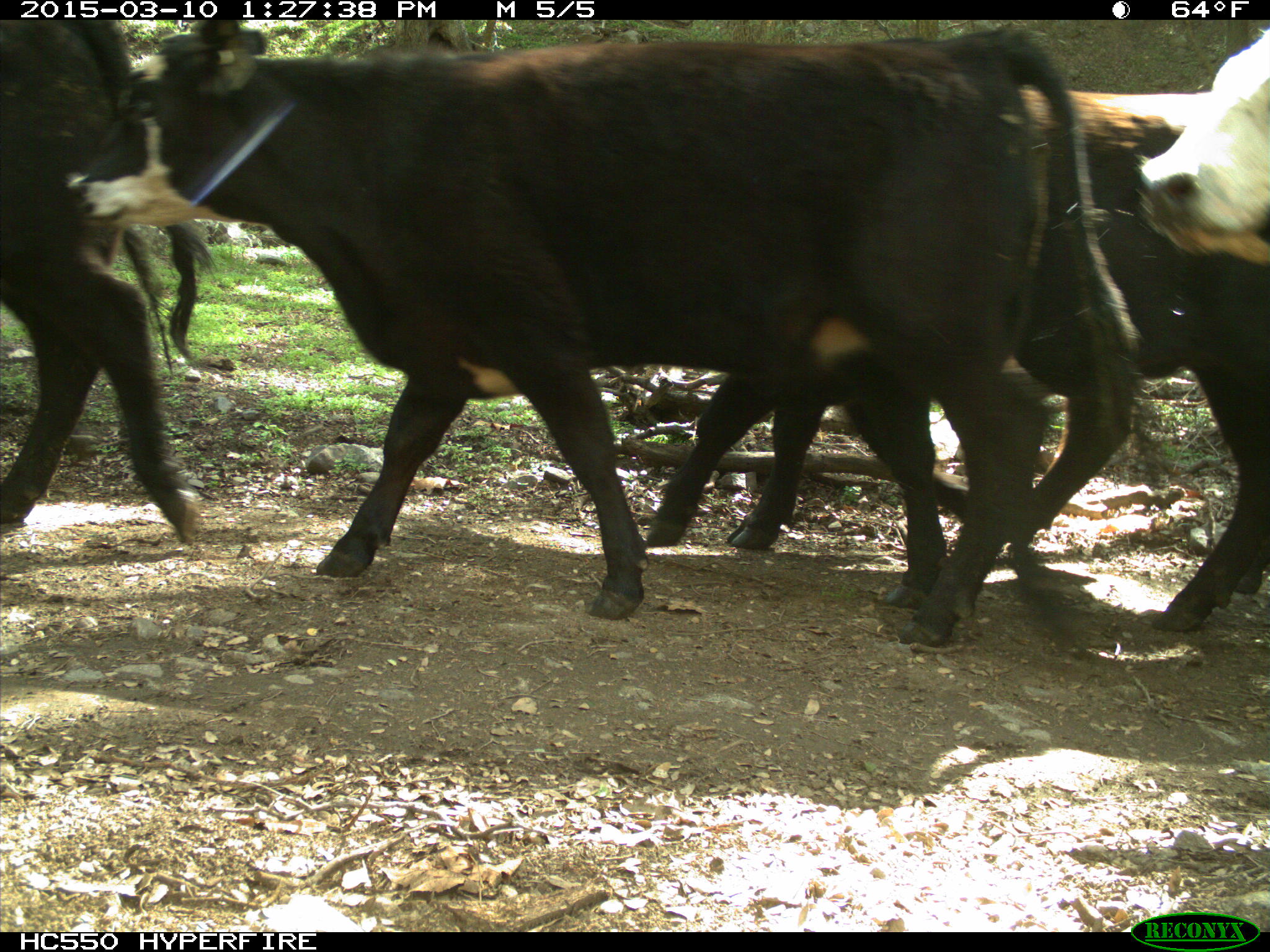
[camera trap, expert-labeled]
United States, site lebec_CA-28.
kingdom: Animalia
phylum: Chordata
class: Mammalia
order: Artiodactyla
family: Bovidae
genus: Bos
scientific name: Bos taurus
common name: domestic cow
Bos taurus (domestic cow).